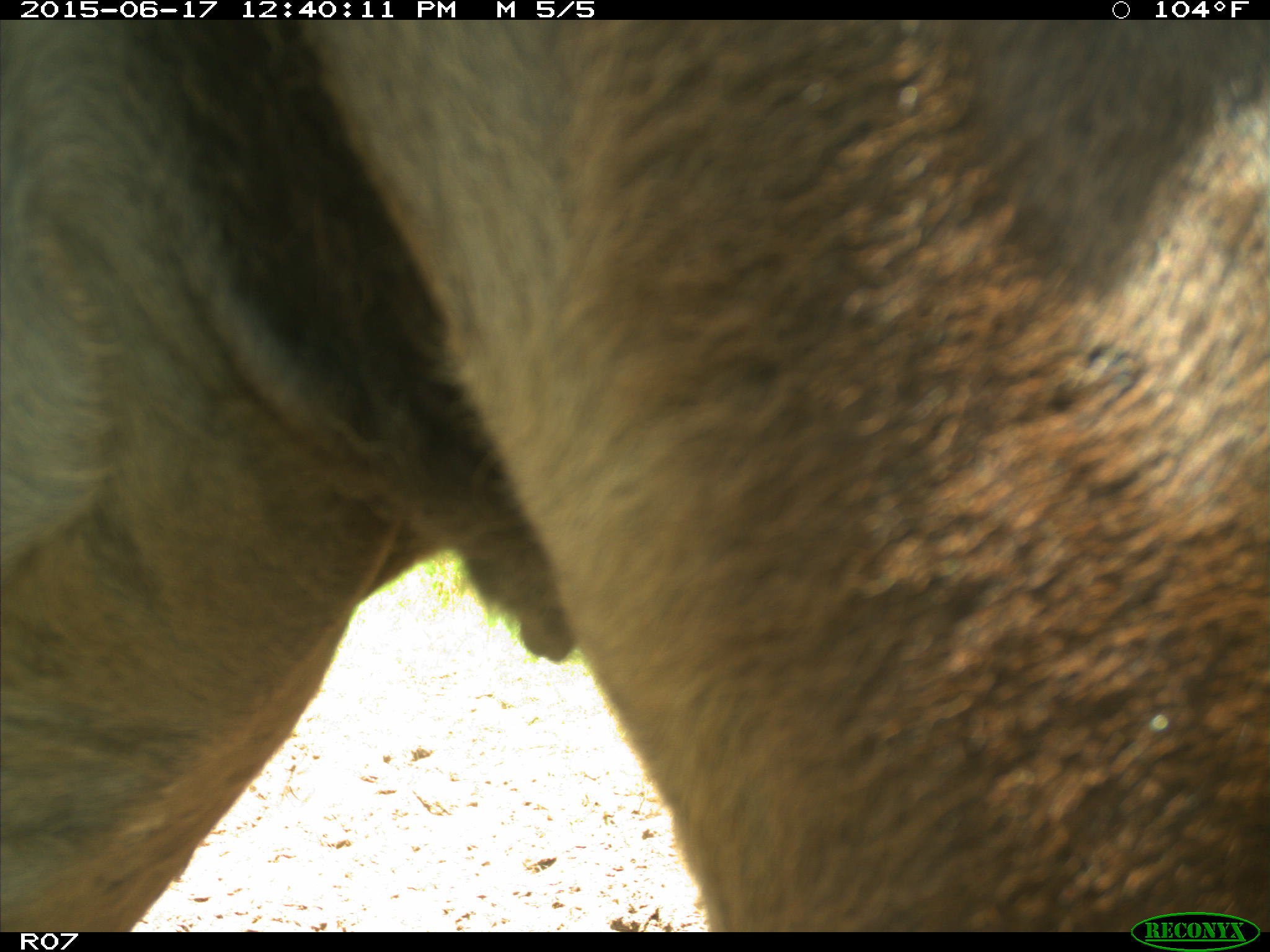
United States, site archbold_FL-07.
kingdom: Animalia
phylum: Chordata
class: Mammalia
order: Artiodactyla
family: Bovidae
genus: Bos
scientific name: Bos taurus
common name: domestic cow